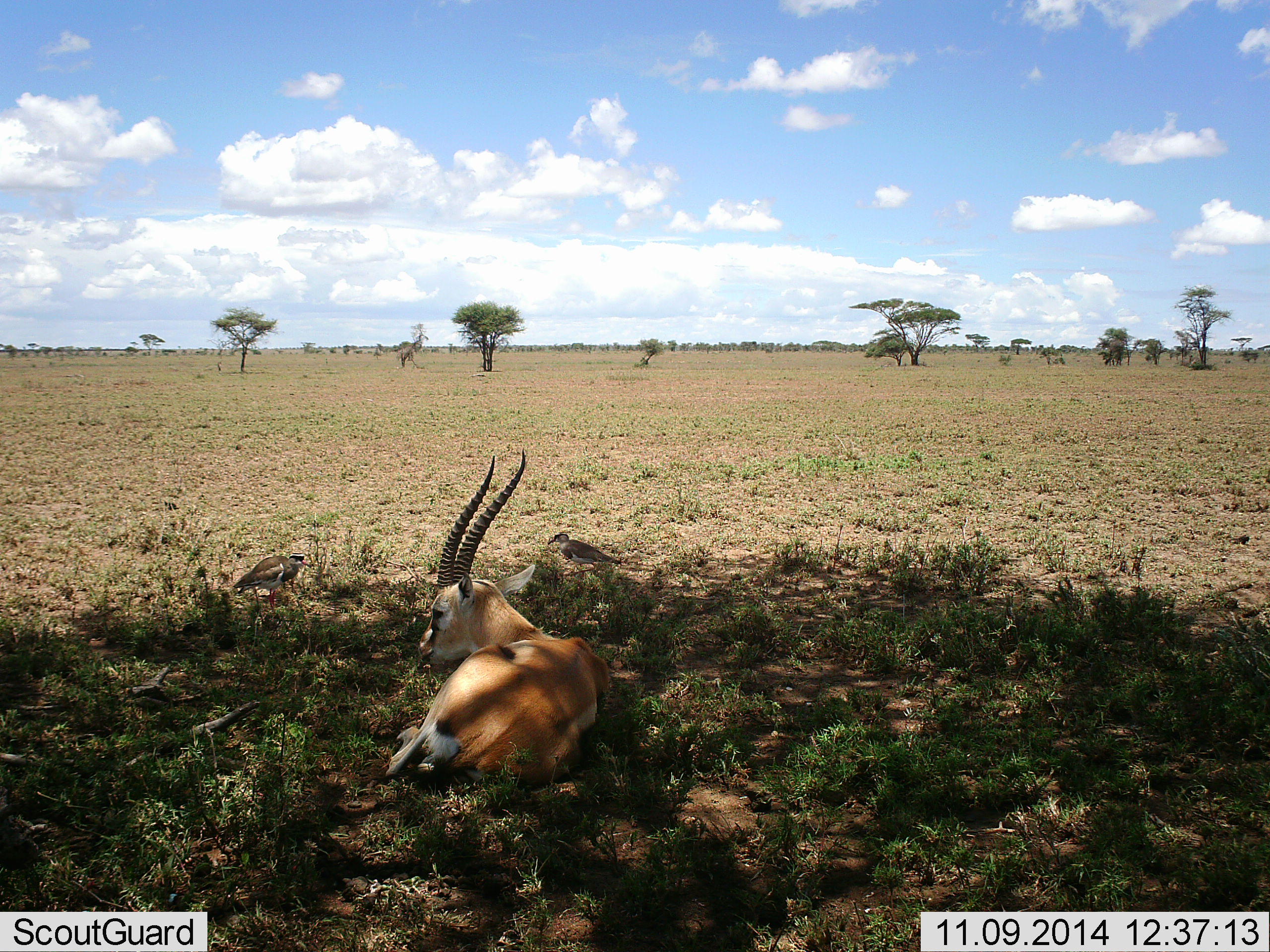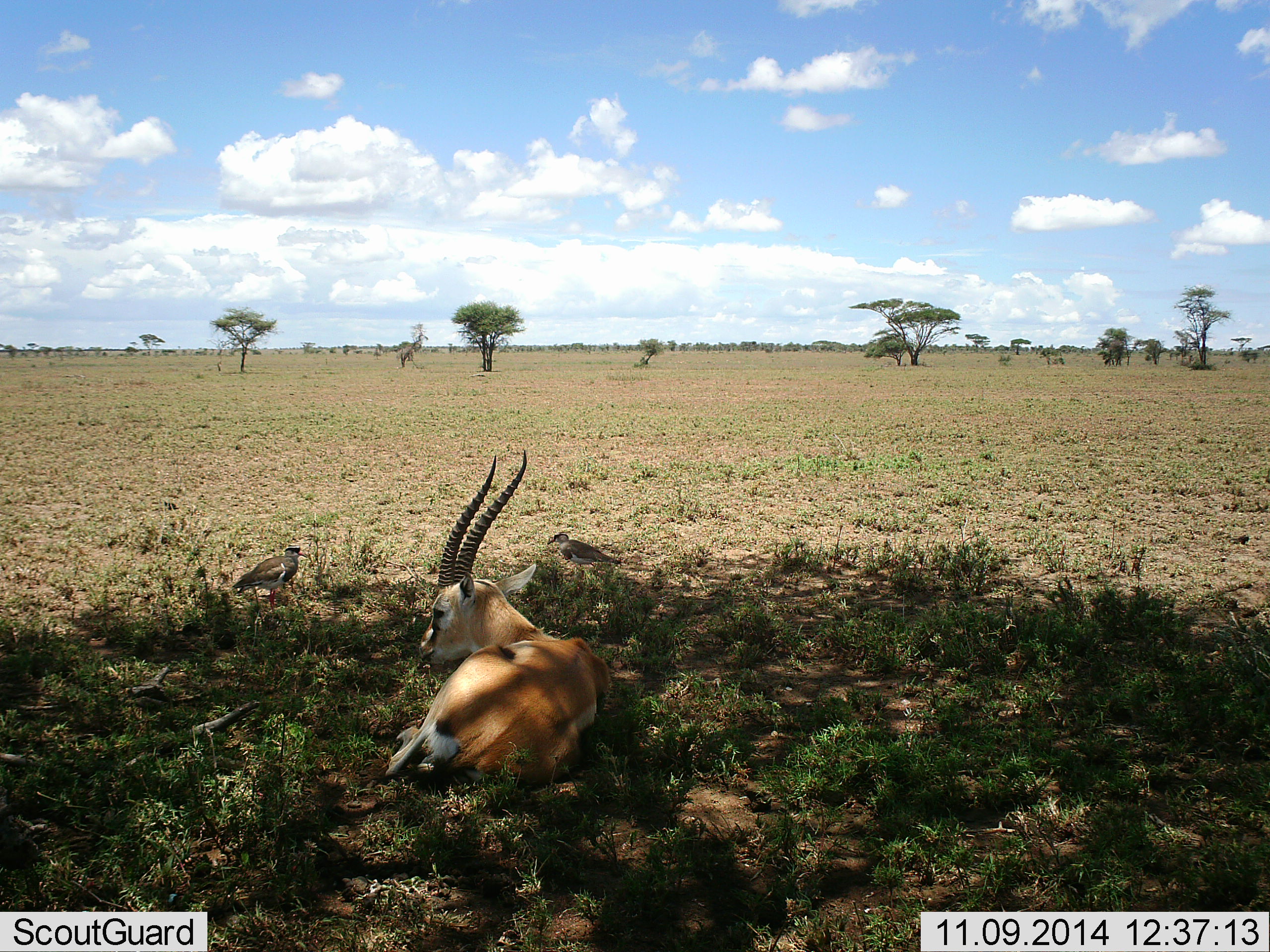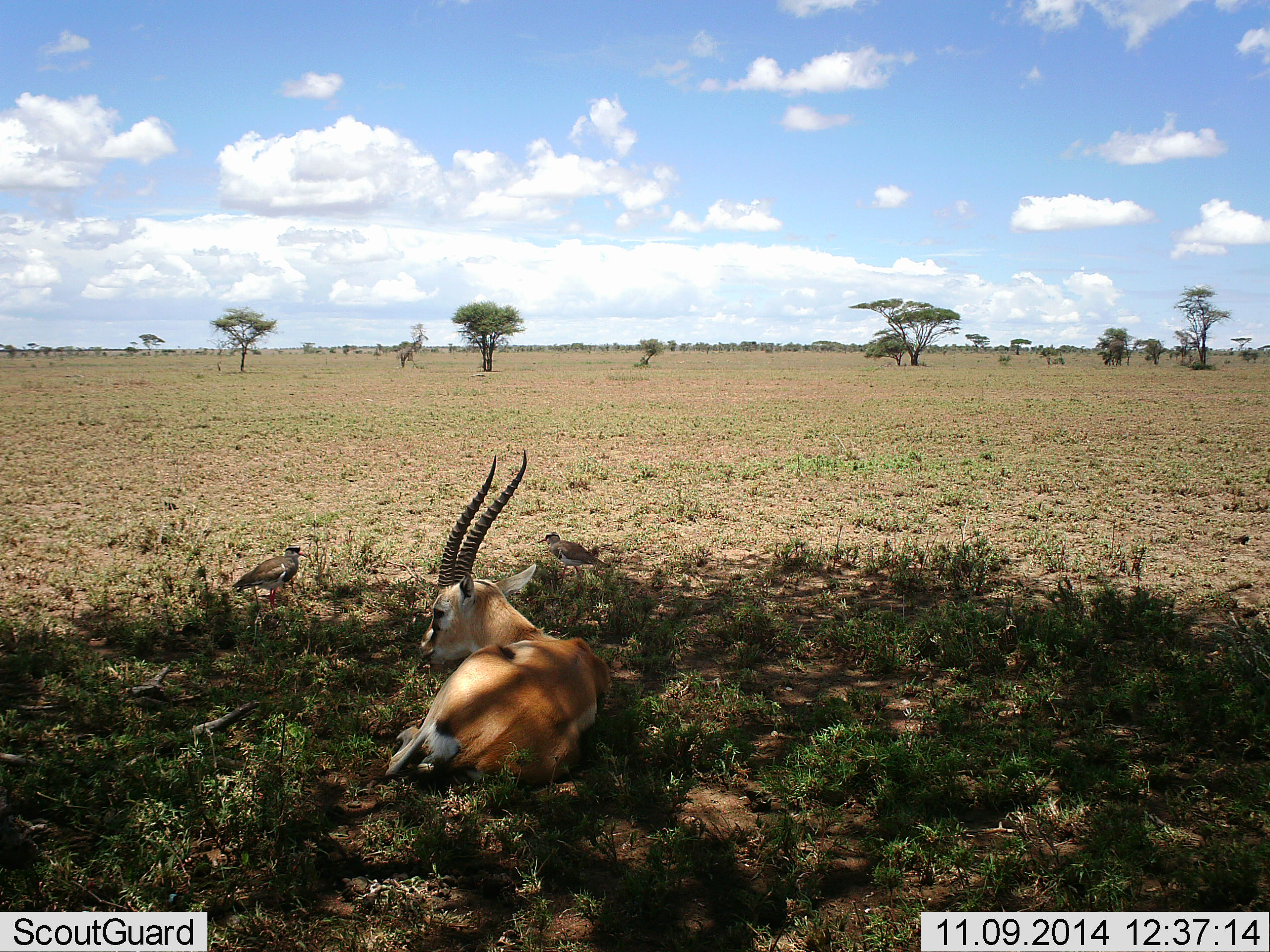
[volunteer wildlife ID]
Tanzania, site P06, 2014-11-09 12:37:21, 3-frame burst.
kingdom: Animalia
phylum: Chordata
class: Mammalia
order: Artiodactyla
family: Bovidae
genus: Eudorcas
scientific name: Eudorcas thomsonii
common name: thomson's gazelle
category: gazellethomsons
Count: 1.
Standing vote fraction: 0%.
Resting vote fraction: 100%.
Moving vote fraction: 0%.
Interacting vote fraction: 9%.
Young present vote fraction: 0%.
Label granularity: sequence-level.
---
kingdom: Animalia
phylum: Chordata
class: Aves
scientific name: Aves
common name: bird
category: otherbird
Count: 2.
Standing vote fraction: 73%.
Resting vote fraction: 9%.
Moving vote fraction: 9%.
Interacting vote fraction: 0%.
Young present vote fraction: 0%.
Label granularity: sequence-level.